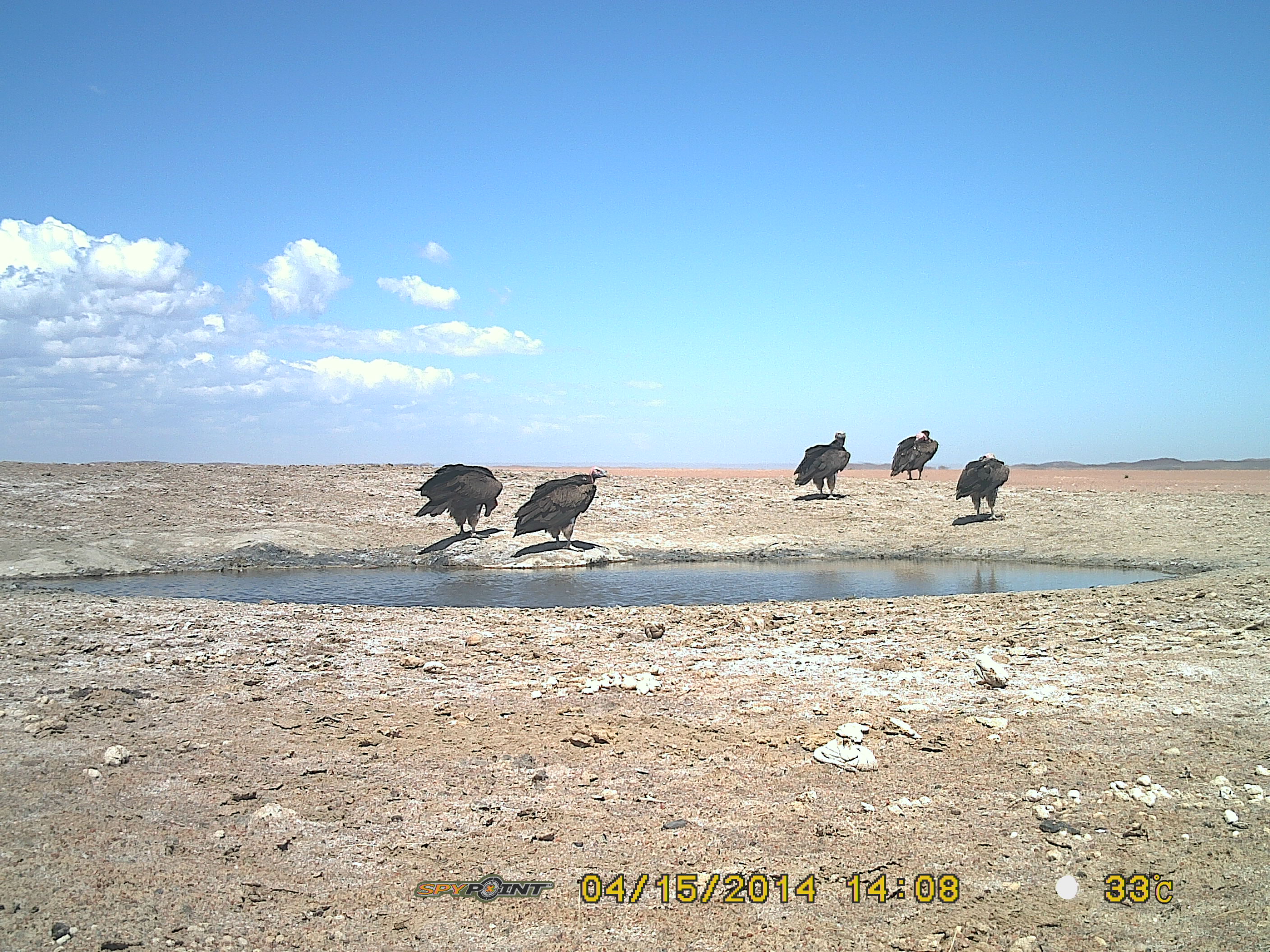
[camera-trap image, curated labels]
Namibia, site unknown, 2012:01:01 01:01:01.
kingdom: Animalia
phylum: Chordata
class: Aves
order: Accipitriformes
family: Accipitridae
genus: Torgos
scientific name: Torgos tracheliotos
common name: lappet-faced vulture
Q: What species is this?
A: Torgos tracheliotos (lappet-faced vulture).